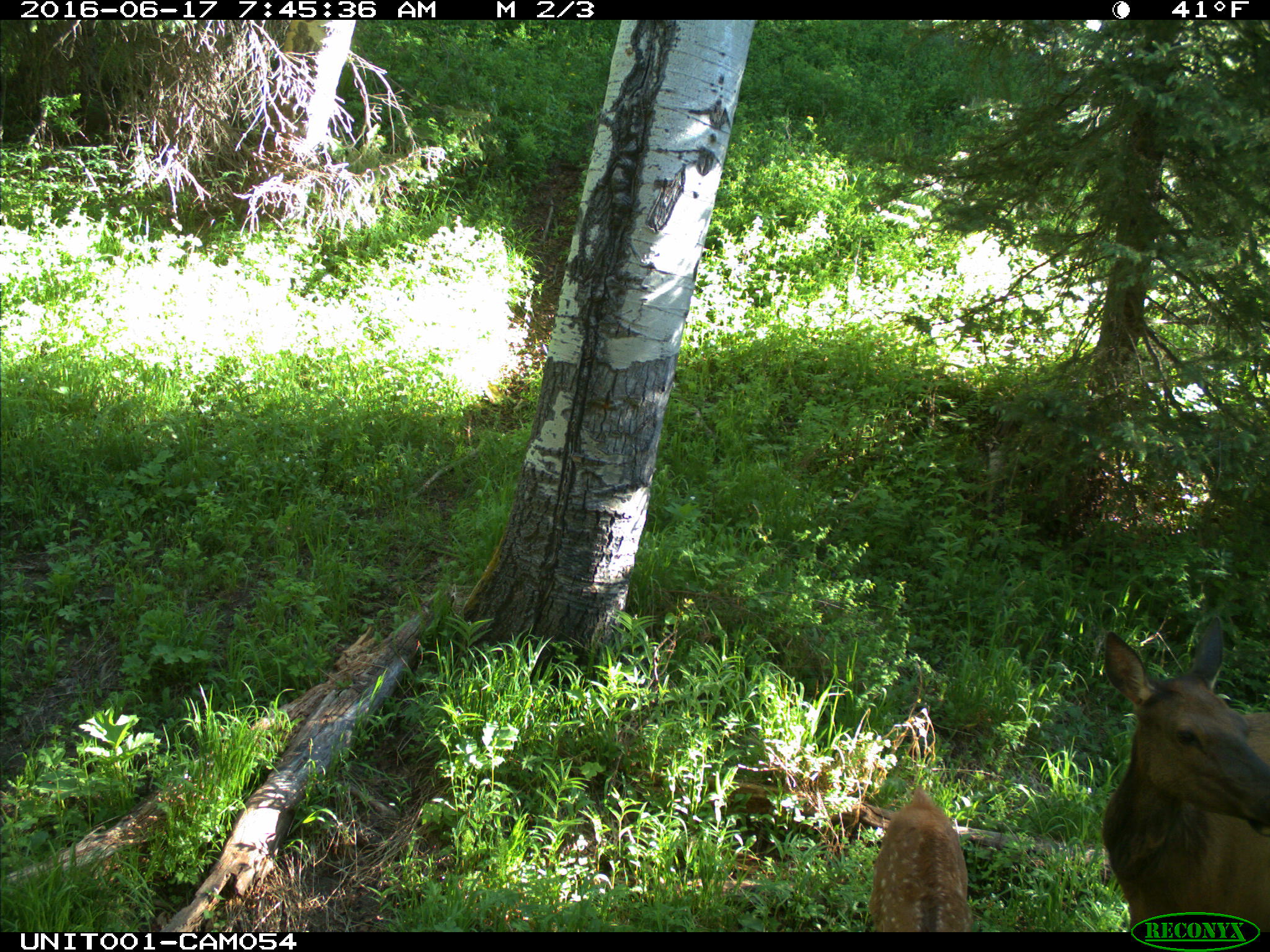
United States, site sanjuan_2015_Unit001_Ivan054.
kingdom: Animalia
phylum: Chordata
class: Mammalia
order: Artiodactyla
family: Cervidae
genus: Cervus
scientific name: Cervus elaphus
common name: red deer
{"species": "Cervus elaphus (red deer)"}